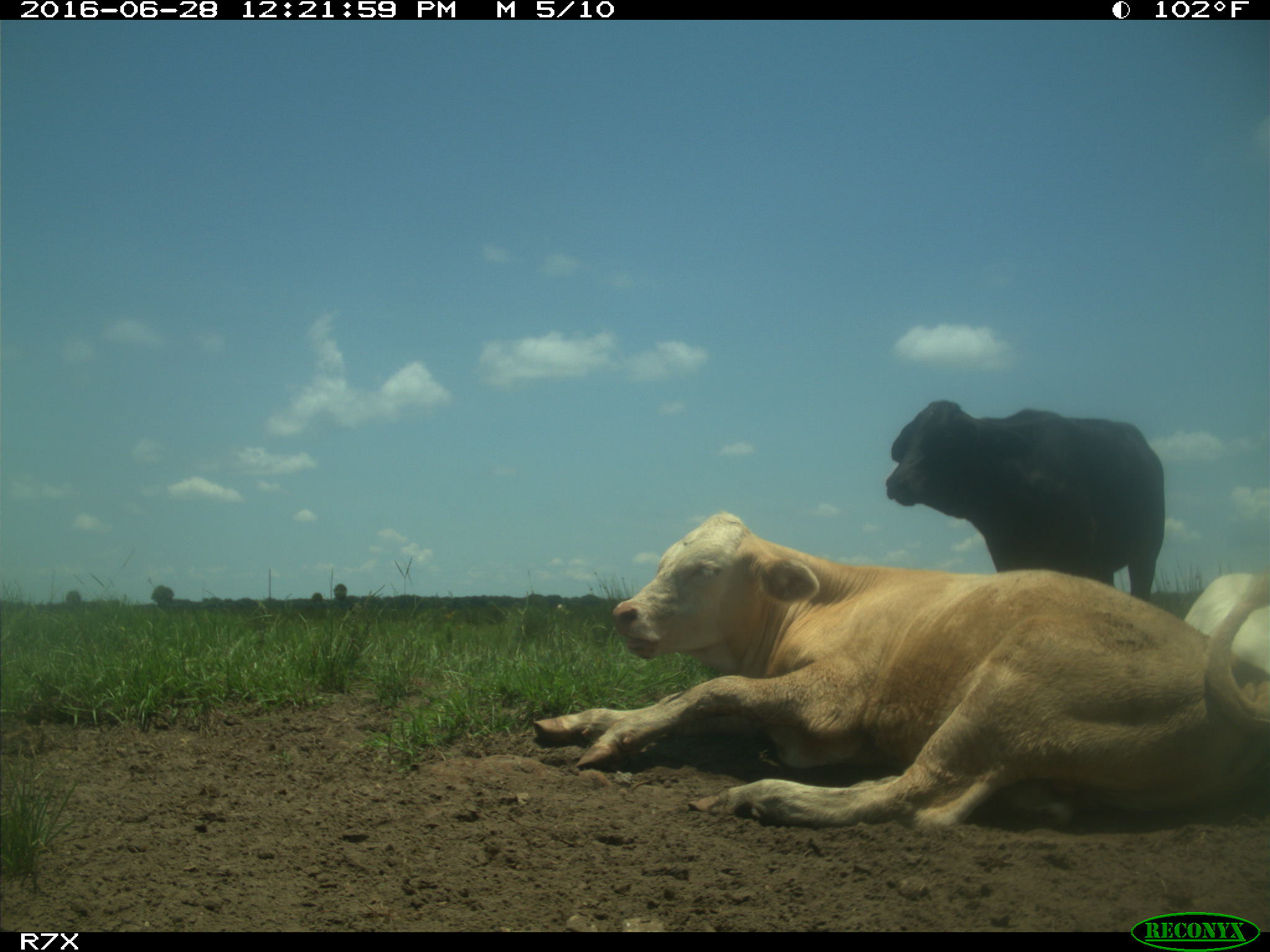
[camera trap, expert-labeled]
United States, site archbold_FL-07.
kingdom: Animalia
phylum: Chordata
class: Mammalia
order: Artiodactyla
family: Bovidae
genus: Bos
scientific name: Bos taurus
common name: domestic cow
Bos taurus (domestic cow).